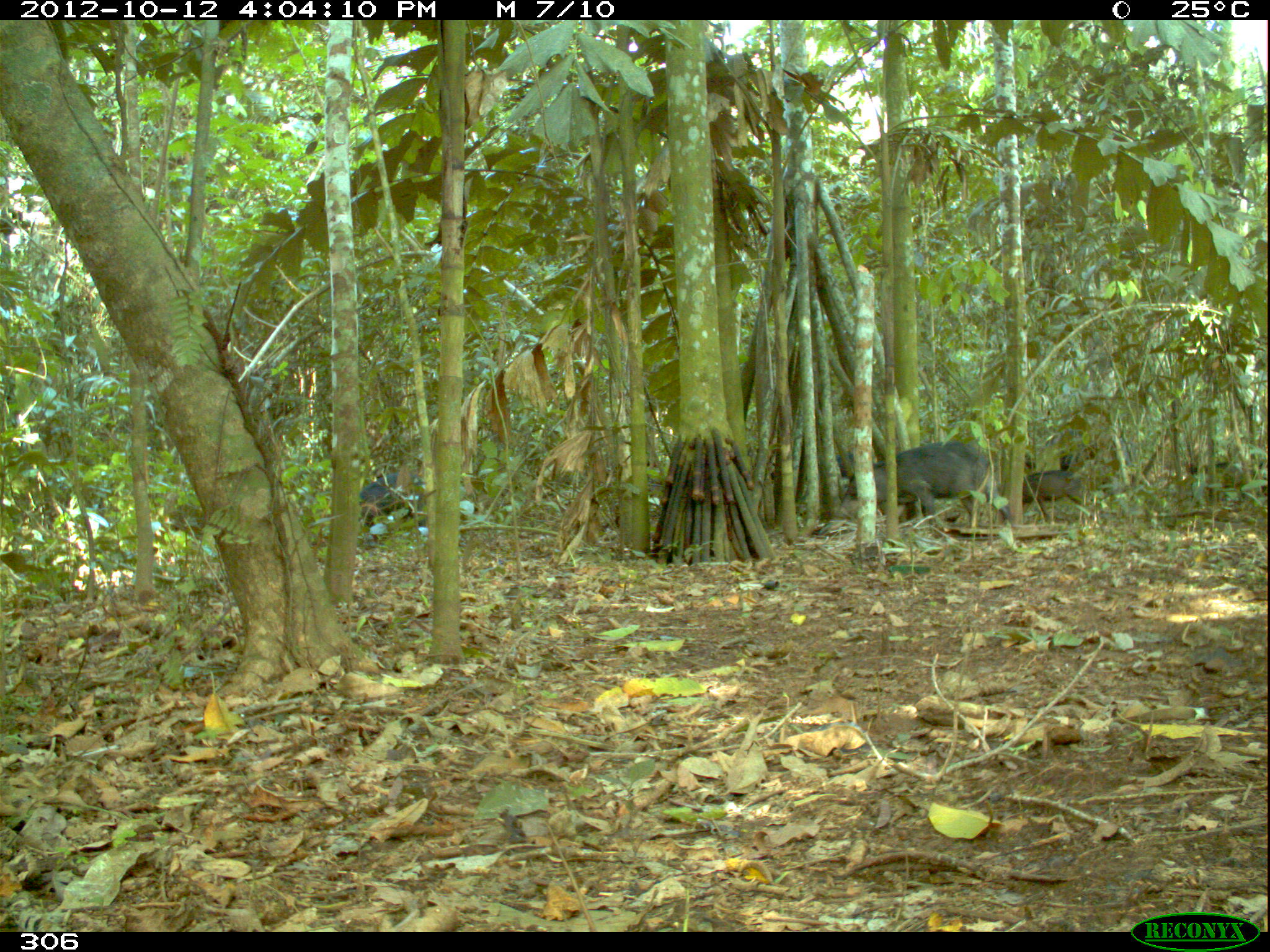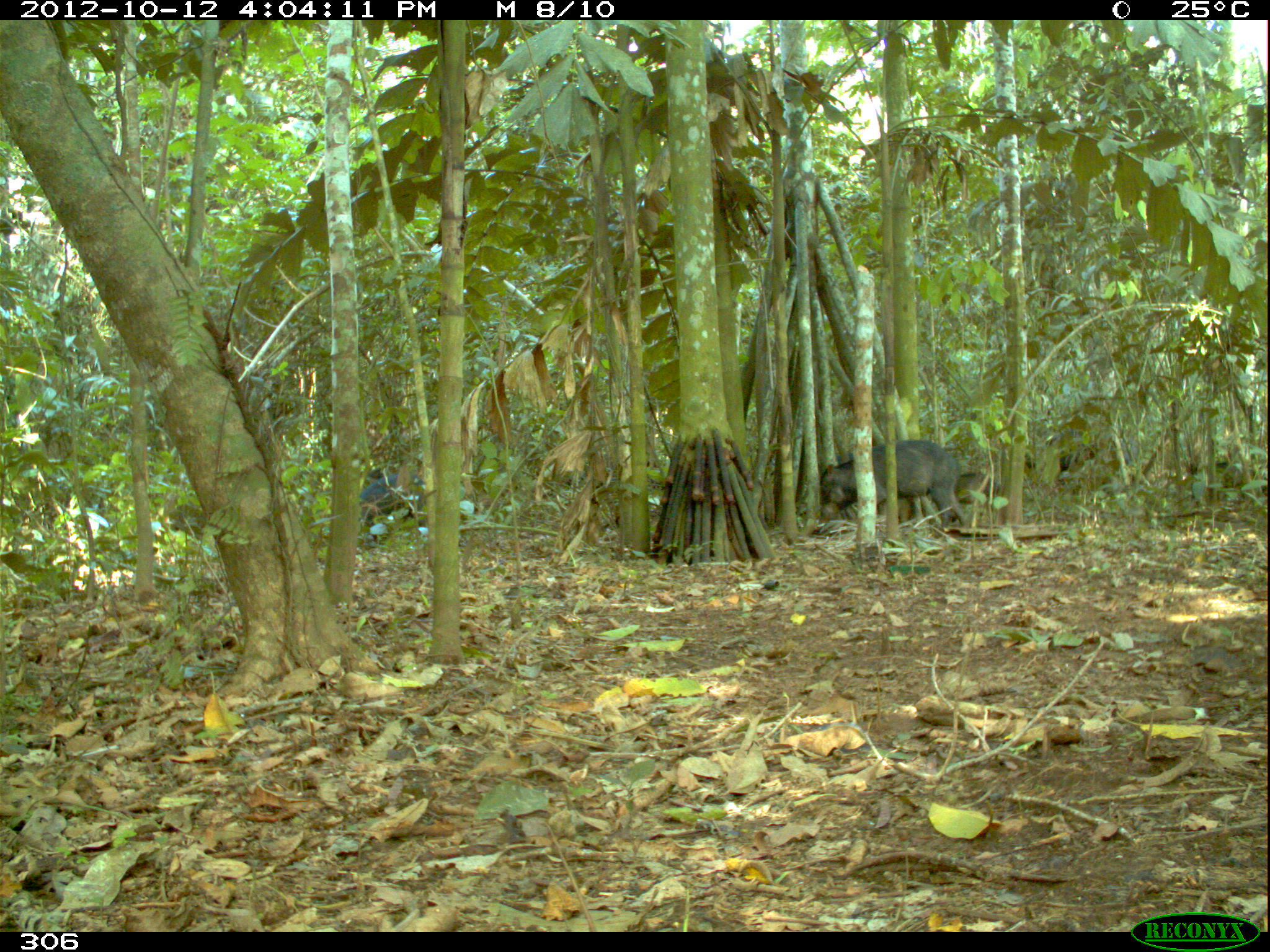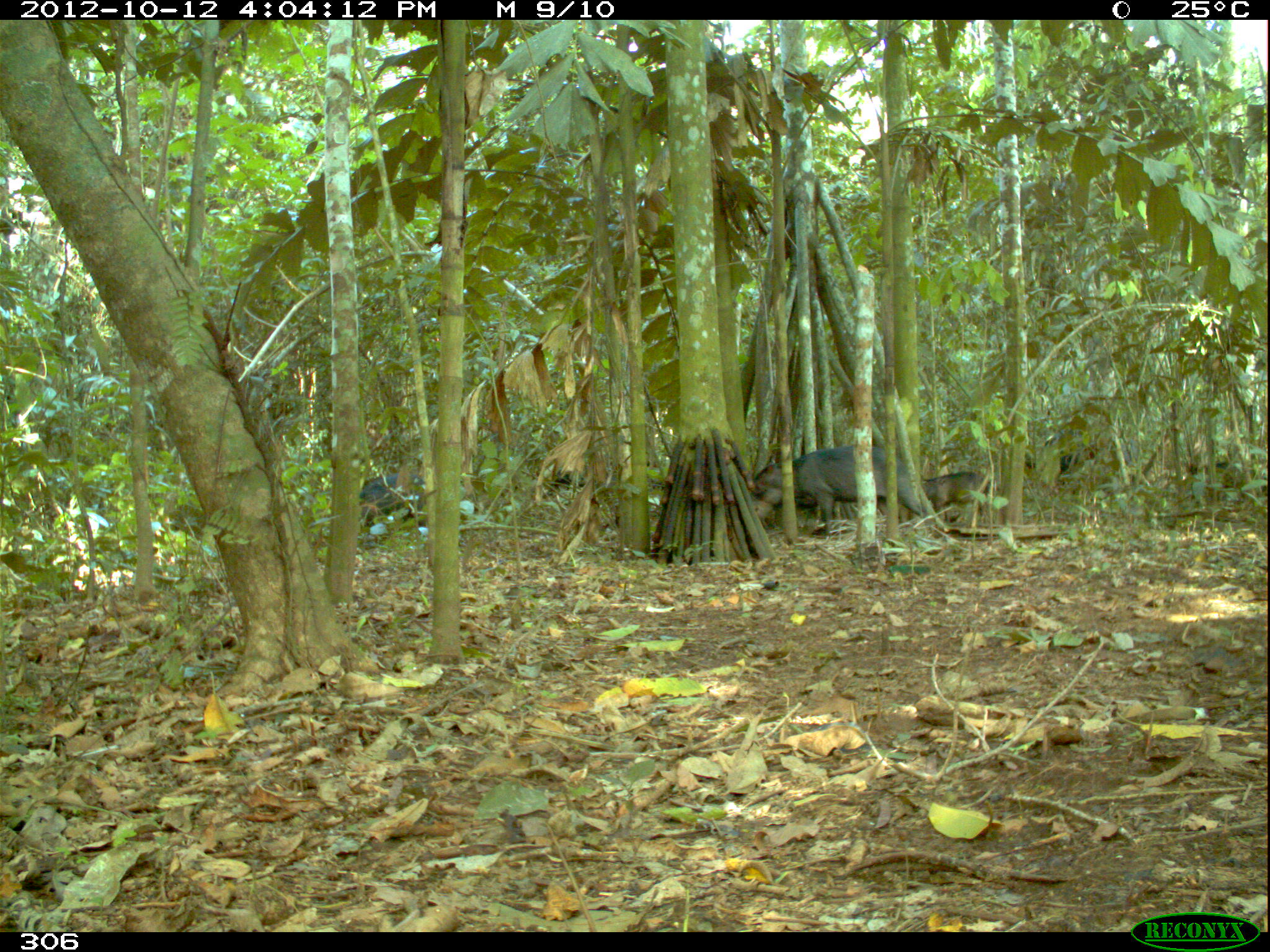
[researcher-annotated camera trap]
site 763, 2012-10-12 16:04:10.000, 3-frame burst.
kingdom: Animalia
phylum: Chordata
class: Mammalia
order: Artiodactyla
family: Tayassuidae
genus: Tayassu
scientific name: Tayassu pecari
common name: white-lipped peccary